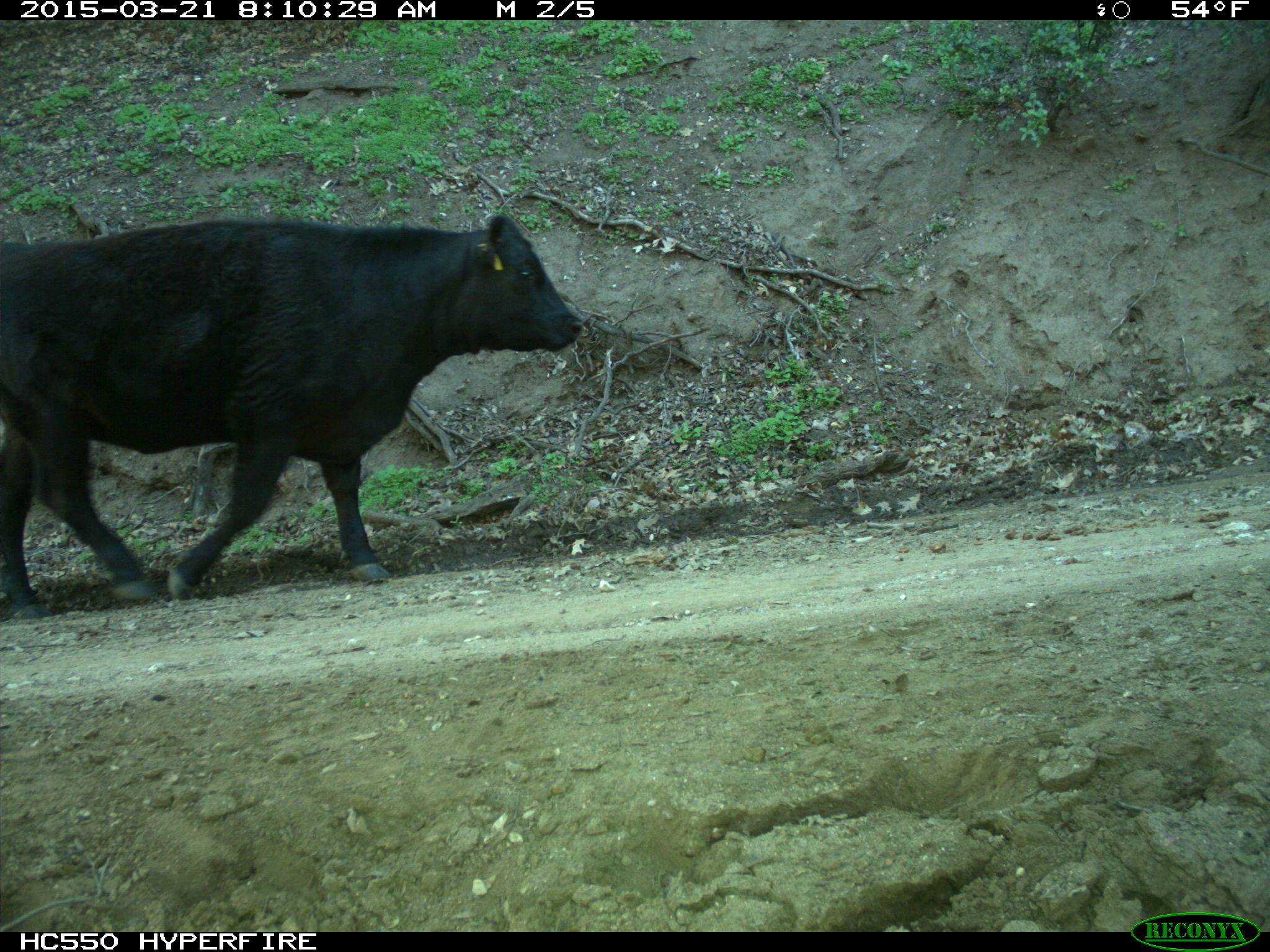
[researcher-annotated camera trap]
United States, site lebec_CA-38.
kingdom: Animalia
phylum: Chordata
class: Mammalia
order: Artiodactyla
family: Bovidae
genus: Bos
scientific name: Bos taurus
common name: domestic cow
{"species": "Bos taurus (domestic cow)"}